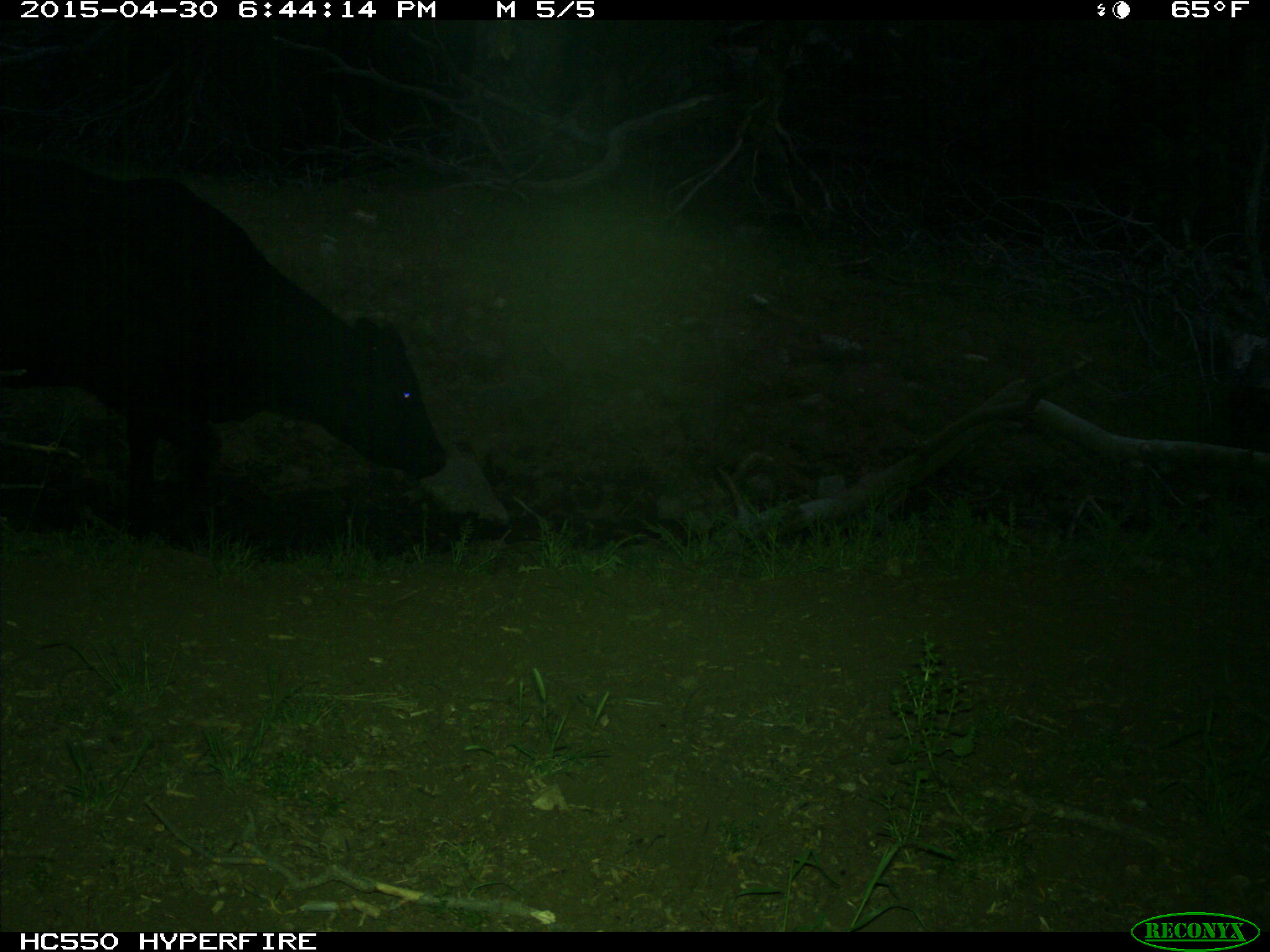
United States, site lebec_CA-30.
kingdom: Animalia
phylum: Chordata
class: Mammalia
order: Artiodactyla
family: Bovidae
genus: Bos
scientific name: Bos taurus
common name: domestic cow